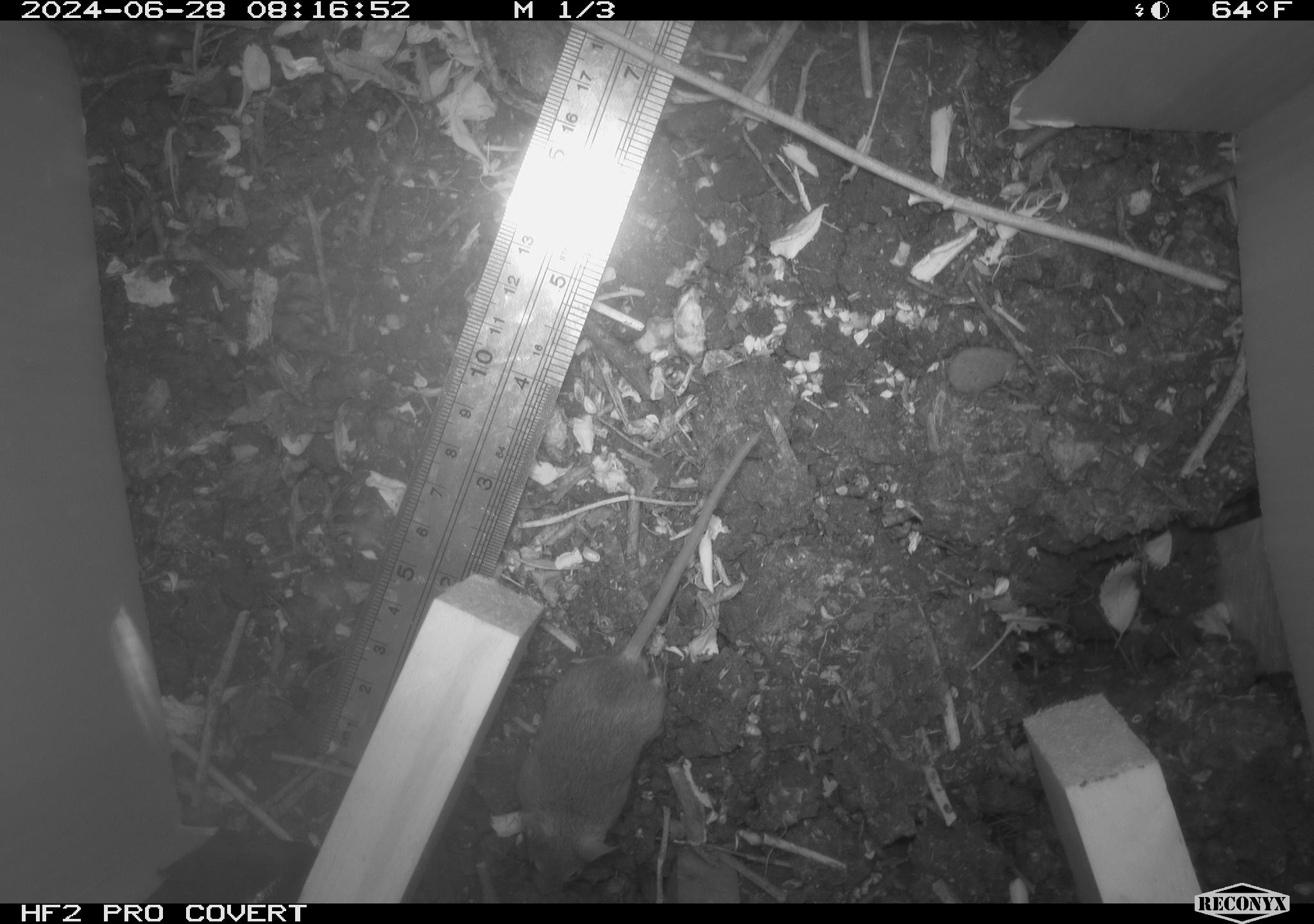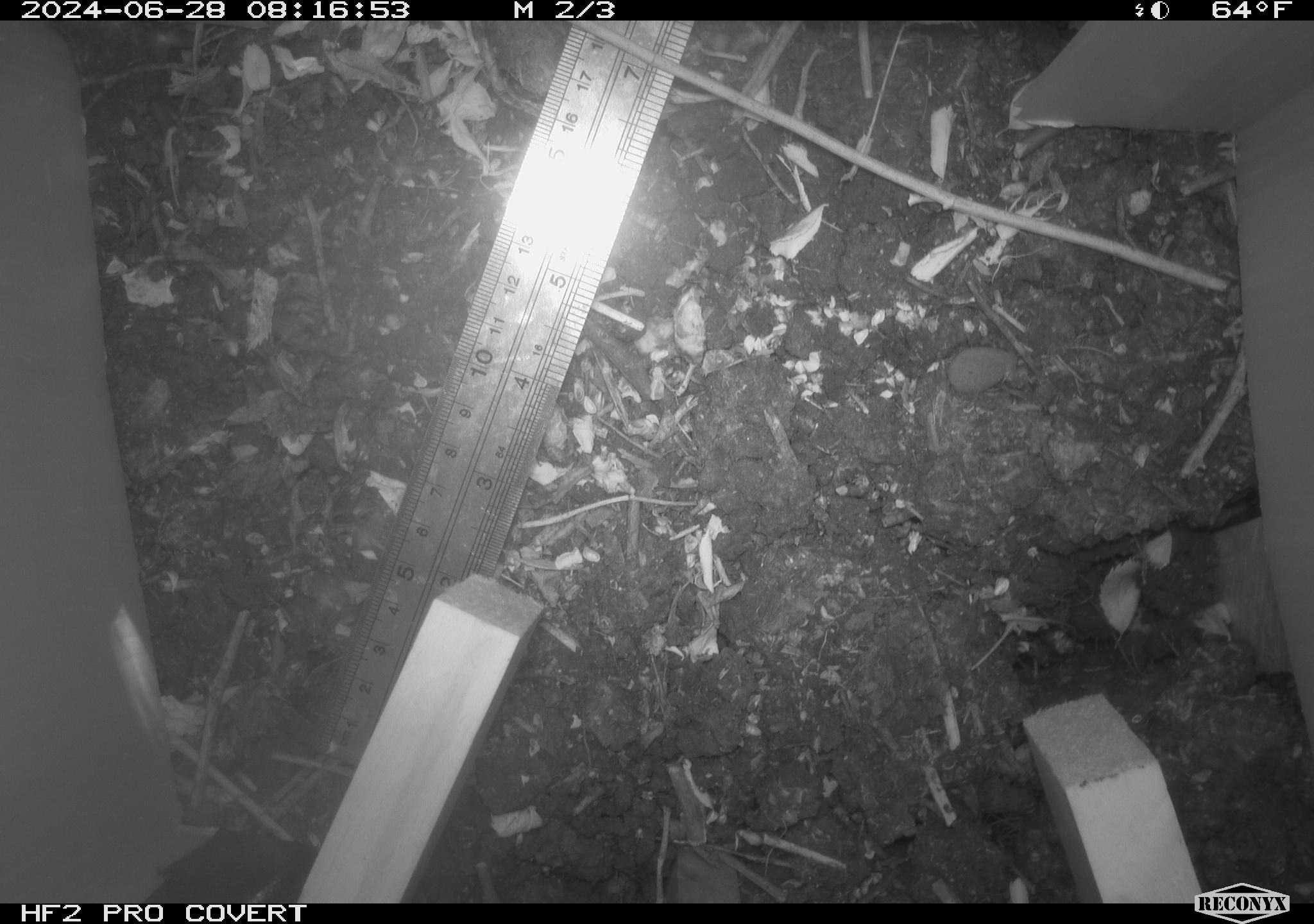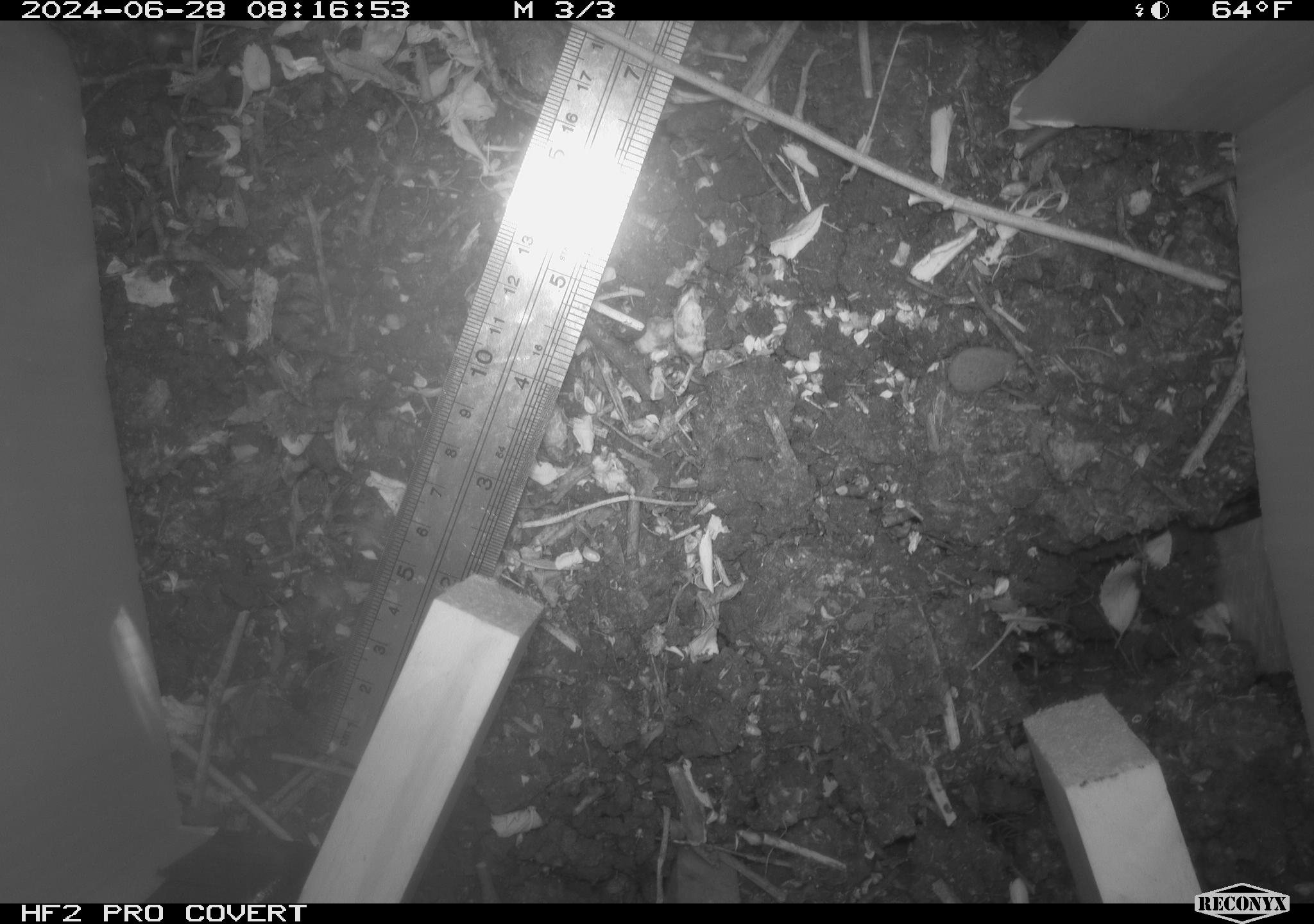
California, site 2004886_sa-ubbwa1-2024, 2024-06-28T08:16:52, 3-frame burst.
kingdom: Animalia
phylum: Chordata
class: Mammalia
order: Rodentia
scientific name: Rodentia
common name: mouse species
Mouse species (Rodentia).